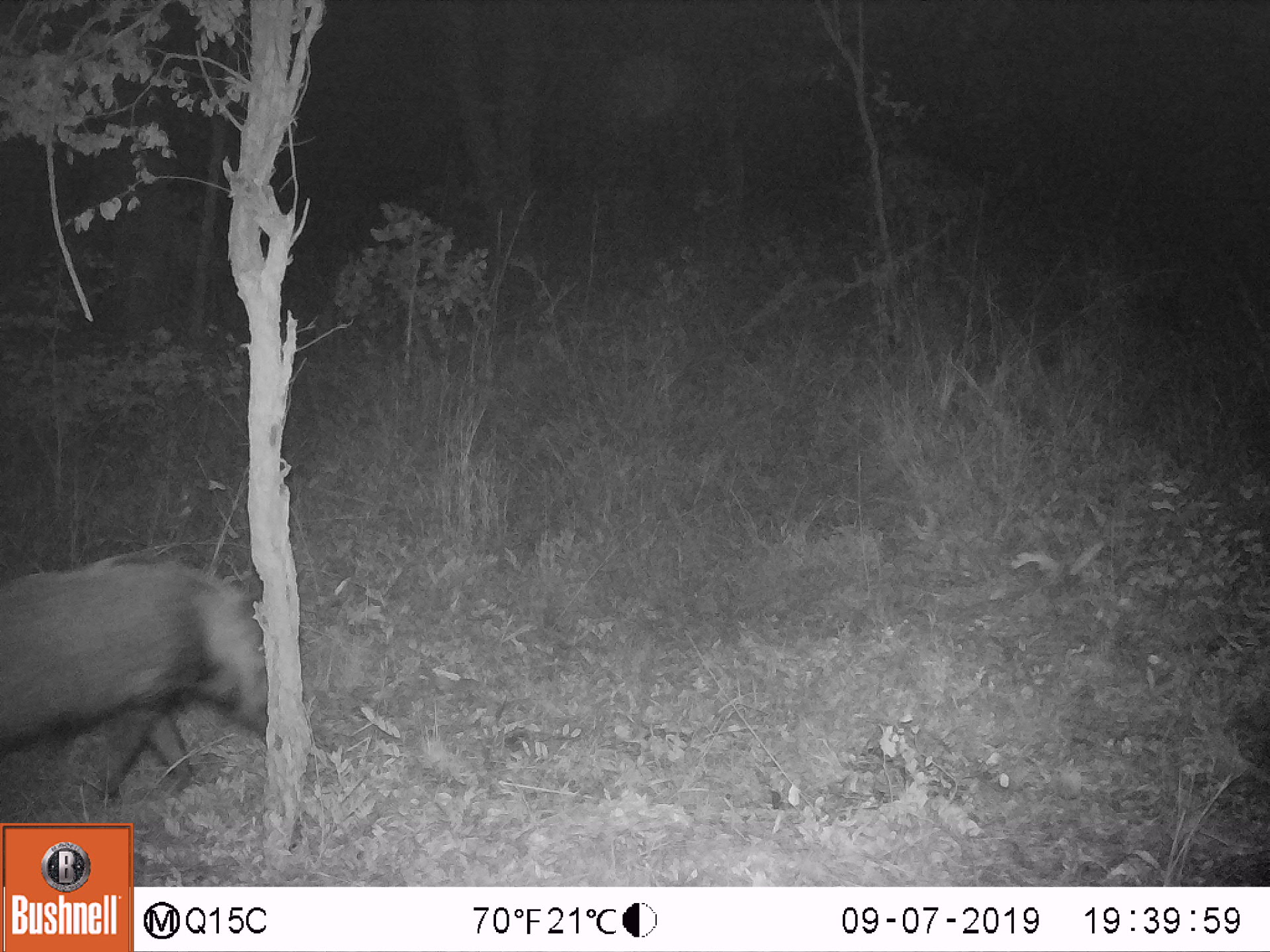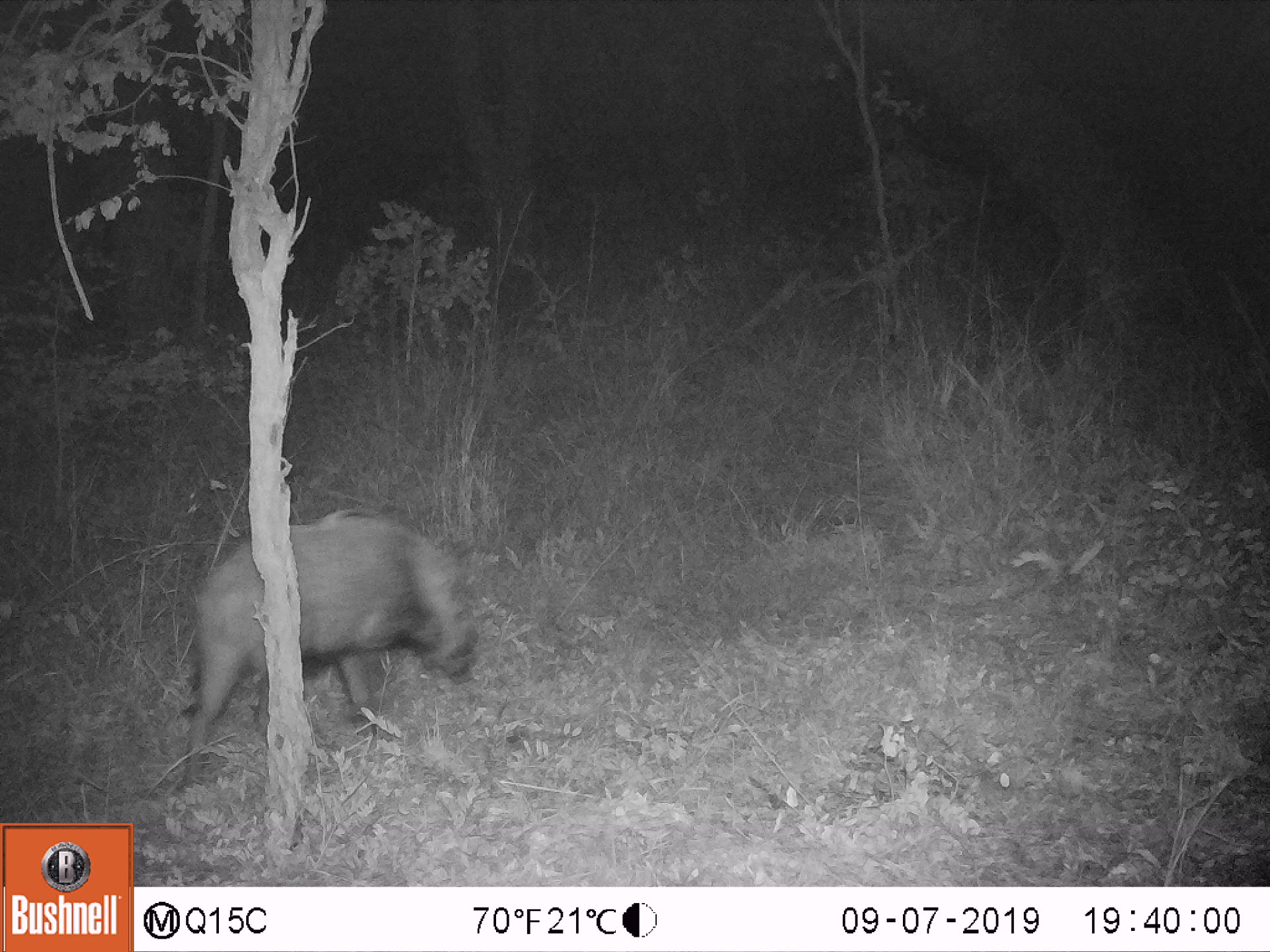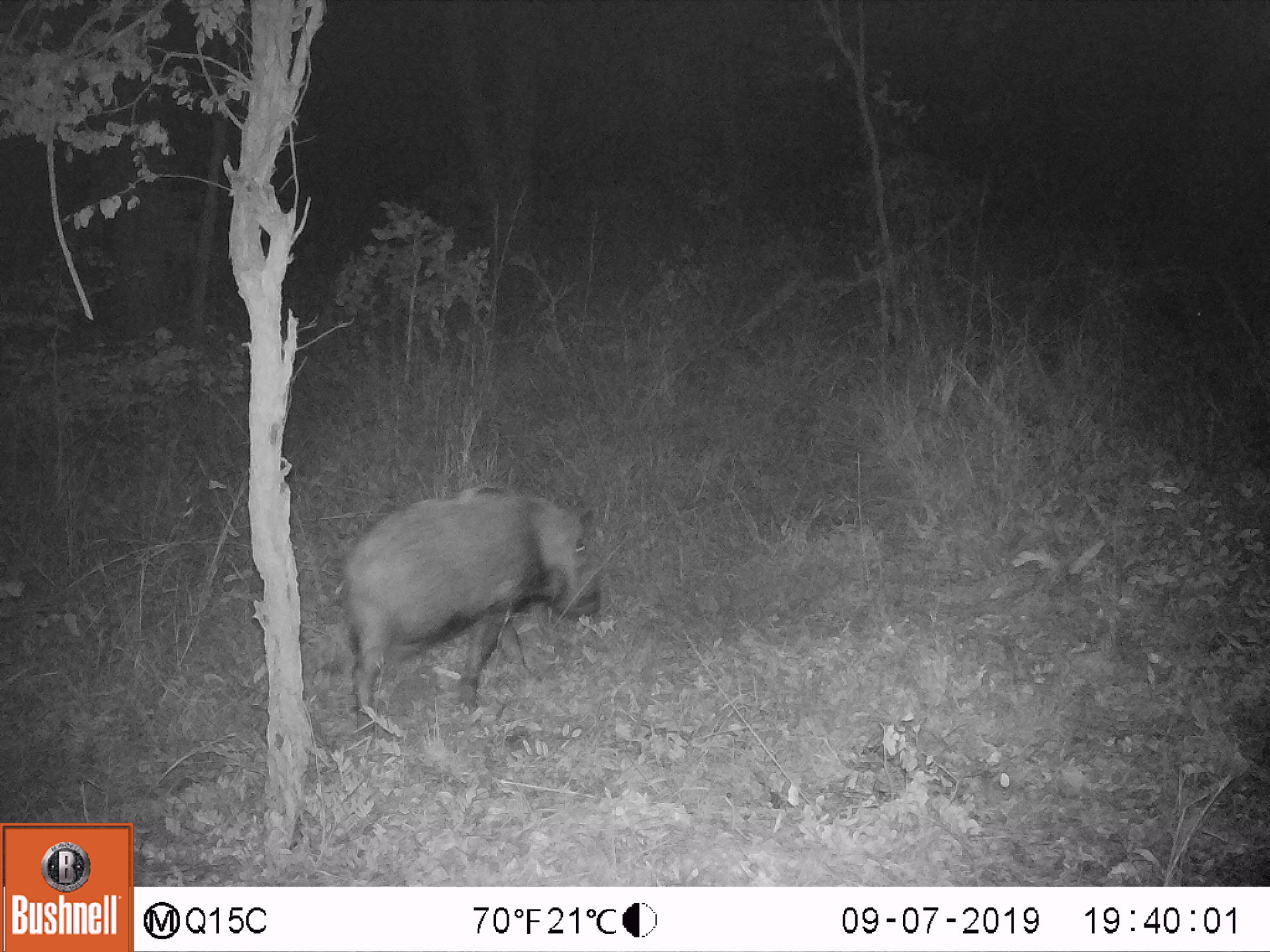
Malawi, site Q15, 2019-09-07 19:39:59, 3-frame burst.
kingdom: Animalia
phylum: Chordata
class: Mammalia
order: Artiodactyla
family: Suidae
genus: Potamochoerus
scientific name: Potamochoerus larvatus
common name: bushpig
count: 1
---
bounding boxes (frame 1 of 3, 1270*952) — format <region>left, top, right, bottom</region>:
bushpig: <region>1, 563, 266, 799</region>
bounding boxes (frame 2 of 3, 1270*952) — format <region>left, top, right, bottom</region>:
bushpig: <region>173, 514, 470, 782</region>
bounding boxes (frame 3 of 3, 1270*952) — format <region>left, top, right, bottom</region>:
bushpig: <region>345, 480, 604, 725</region>